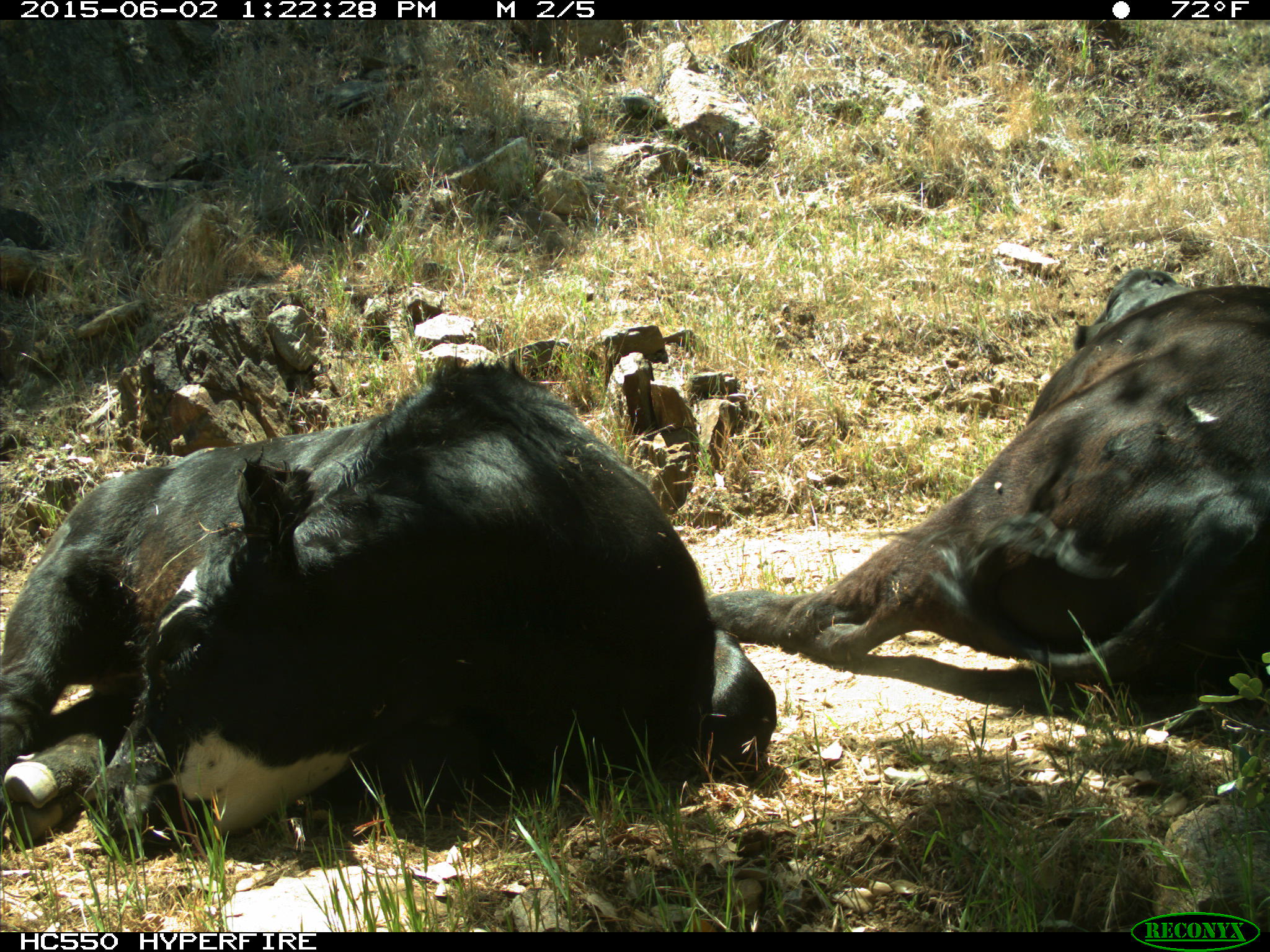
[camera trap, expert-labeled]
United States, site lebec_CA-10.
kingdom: Animalia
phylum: Chordata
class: Mammalia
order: Artiodactyla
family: Bovidae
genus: Bos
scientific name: Bos taurus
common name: domestic cow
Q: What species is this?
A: Bos taurus (domestic cow).